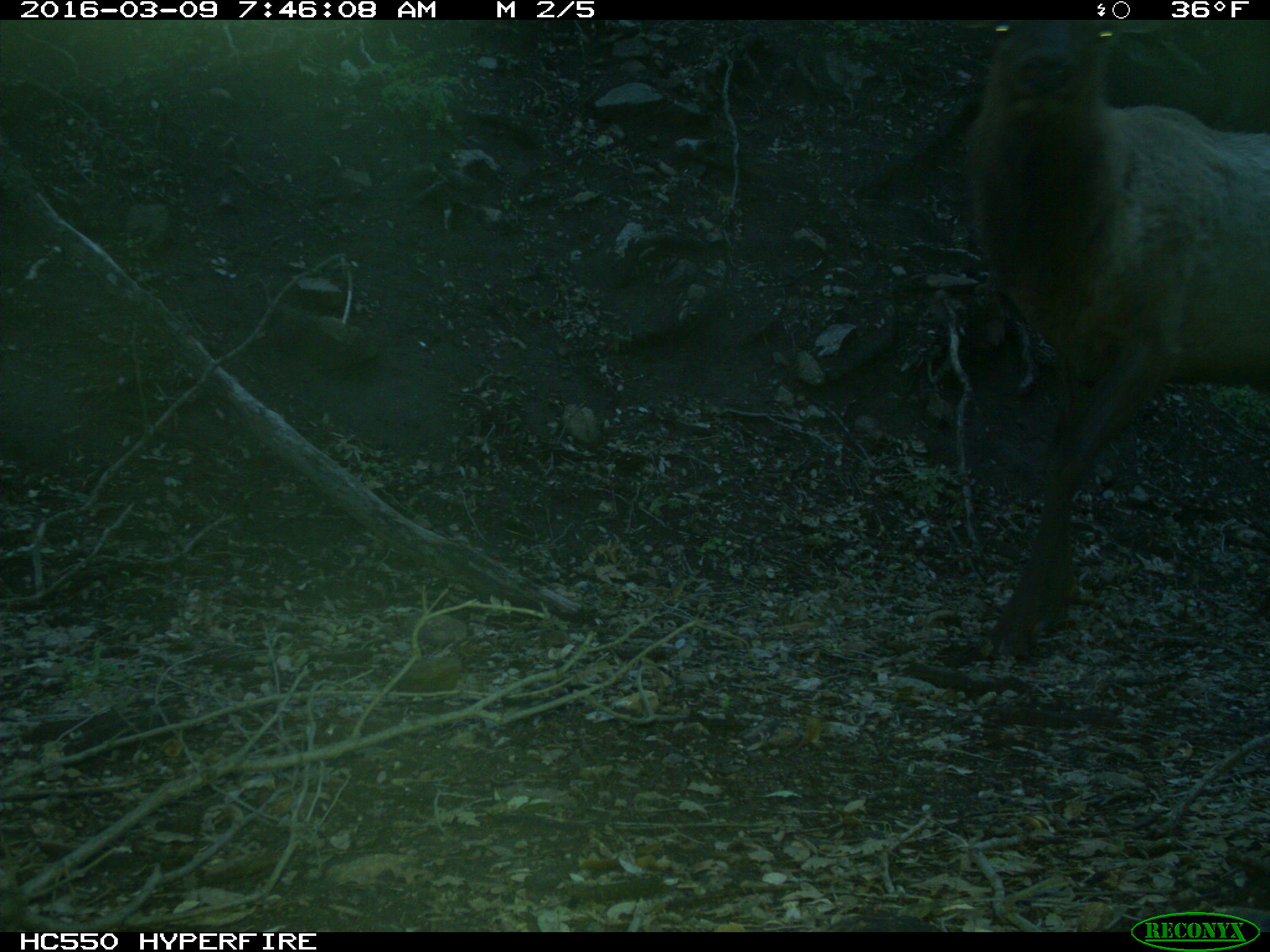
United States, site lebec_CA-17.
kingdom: Animalia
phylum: Chordata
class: Mammalia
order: Artiodactyla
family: Cervidae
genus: Cervus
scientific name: Cervus canadensis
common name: elk